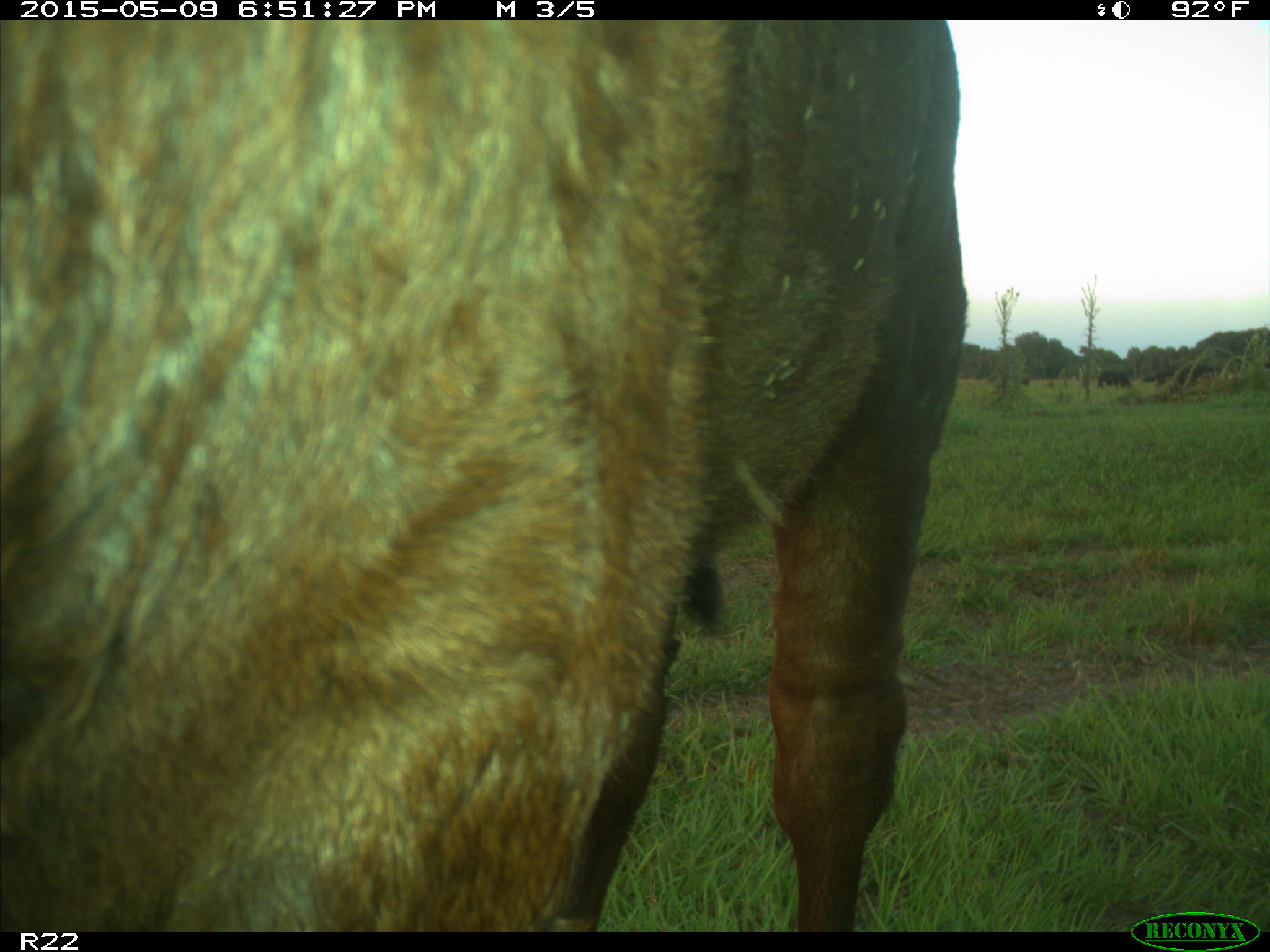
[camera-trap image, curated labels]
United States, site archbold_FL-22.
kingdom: Animalia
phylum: Chordata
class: Mammalia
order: Artiodactyla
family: Bovidae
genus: Bos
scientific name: Bos taurus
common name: domestic cow